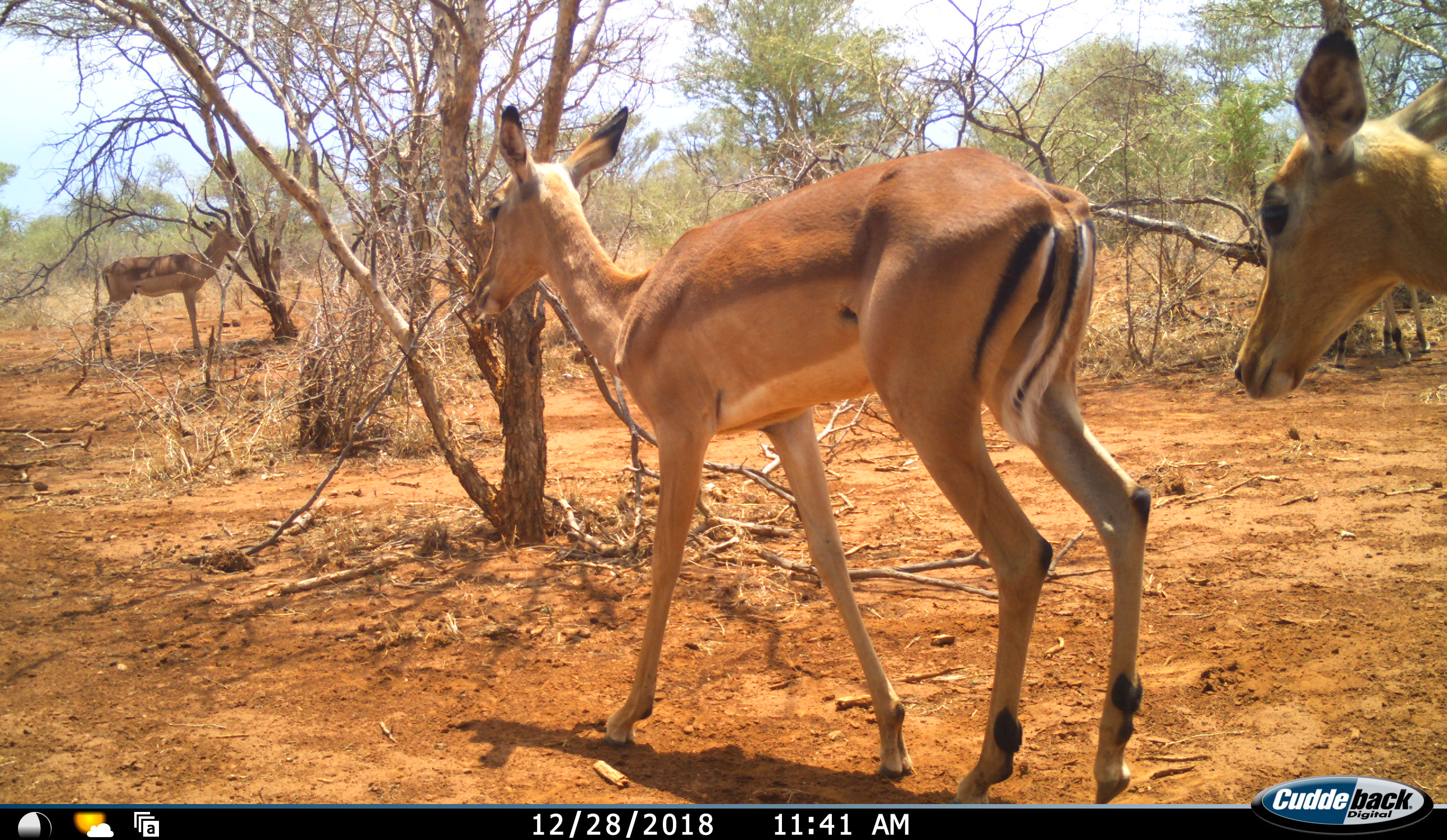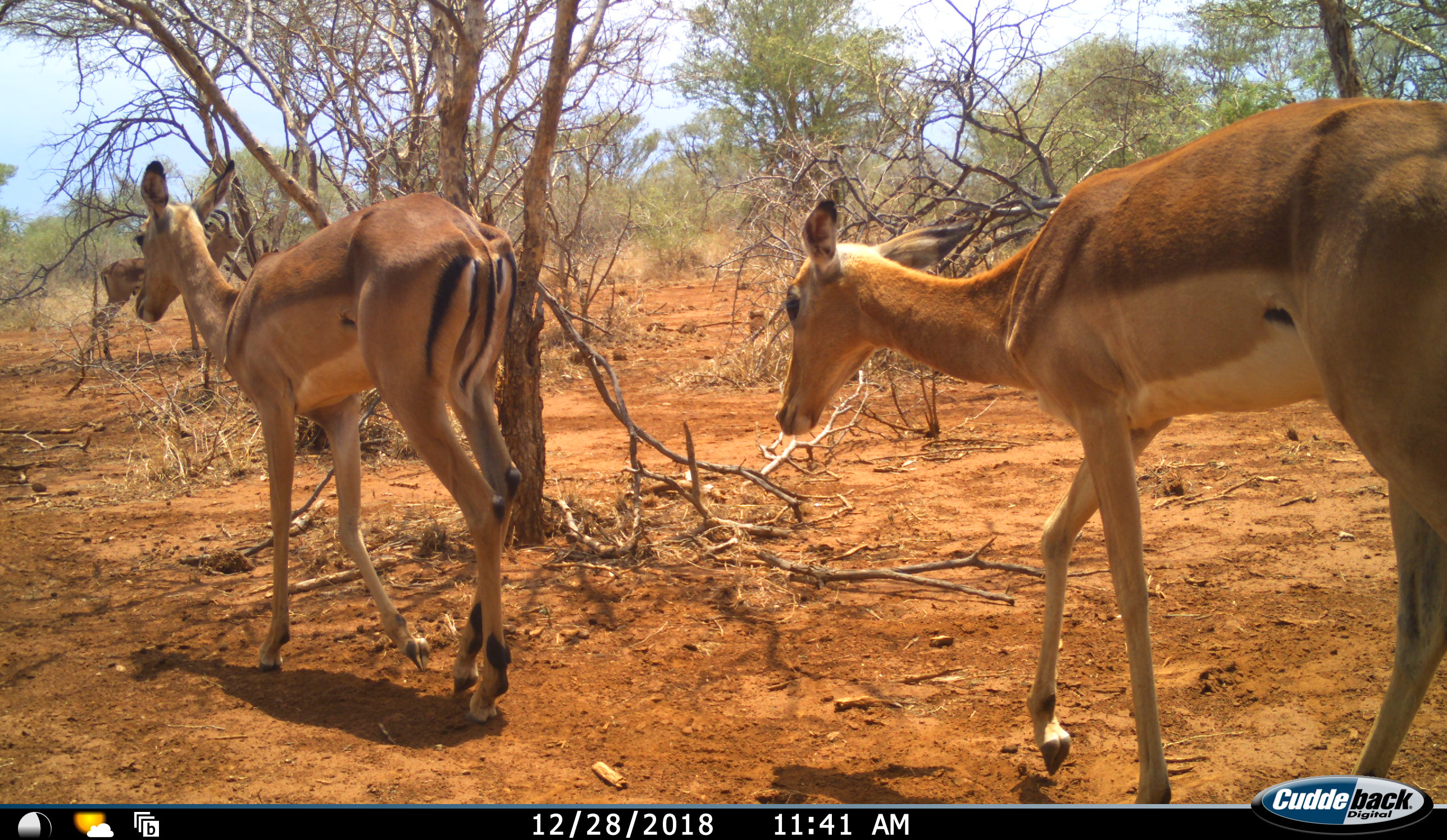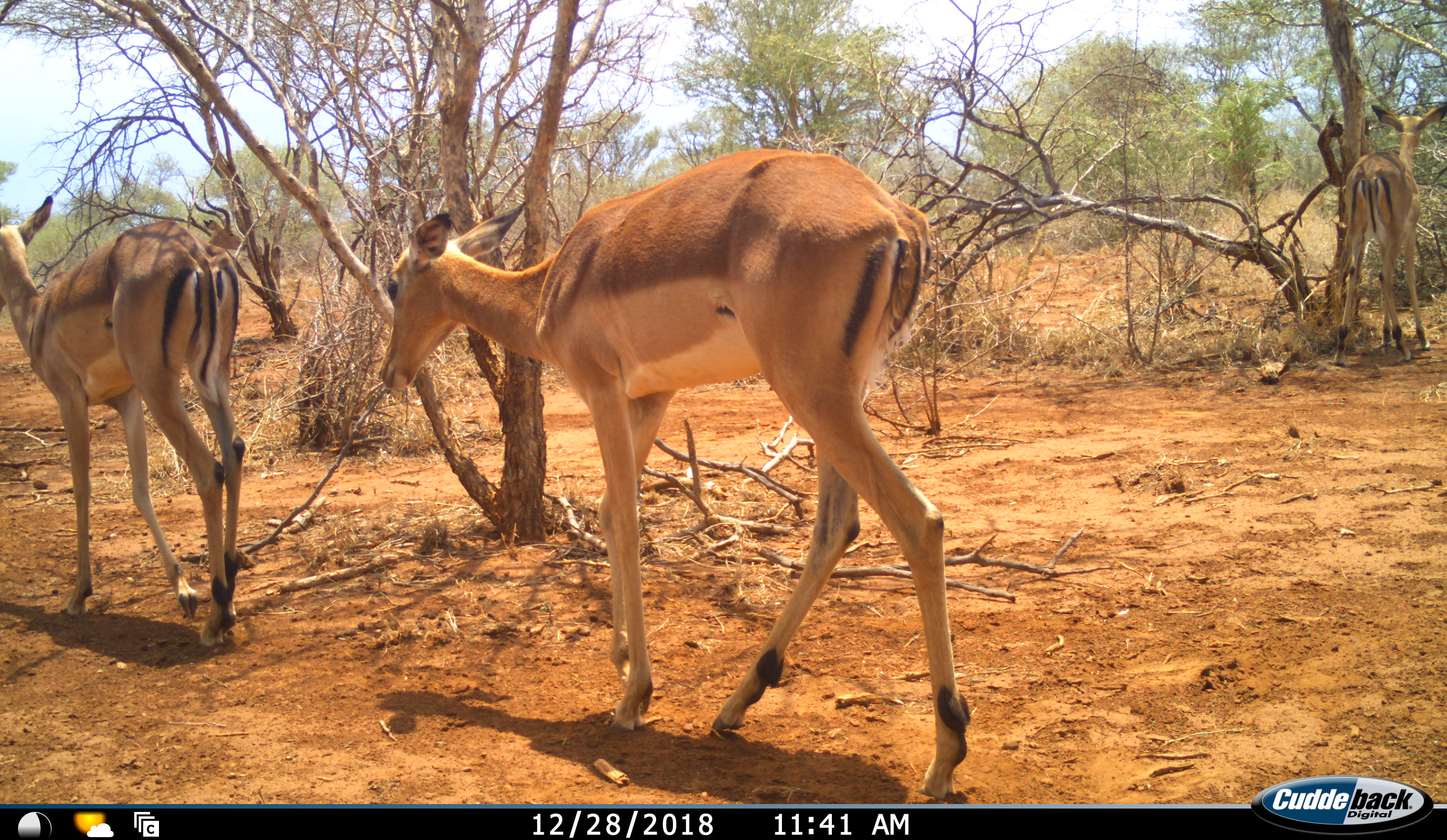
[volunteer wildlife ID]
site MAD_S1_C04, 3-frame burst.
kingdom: Animalia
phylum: Chordata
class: Mammalia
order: Artiodactyla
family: Bovidae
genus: Aepyceros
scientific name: Aepyceros melampus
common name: impala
Impala (Aepyceros melampus), count 4. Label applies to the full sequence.